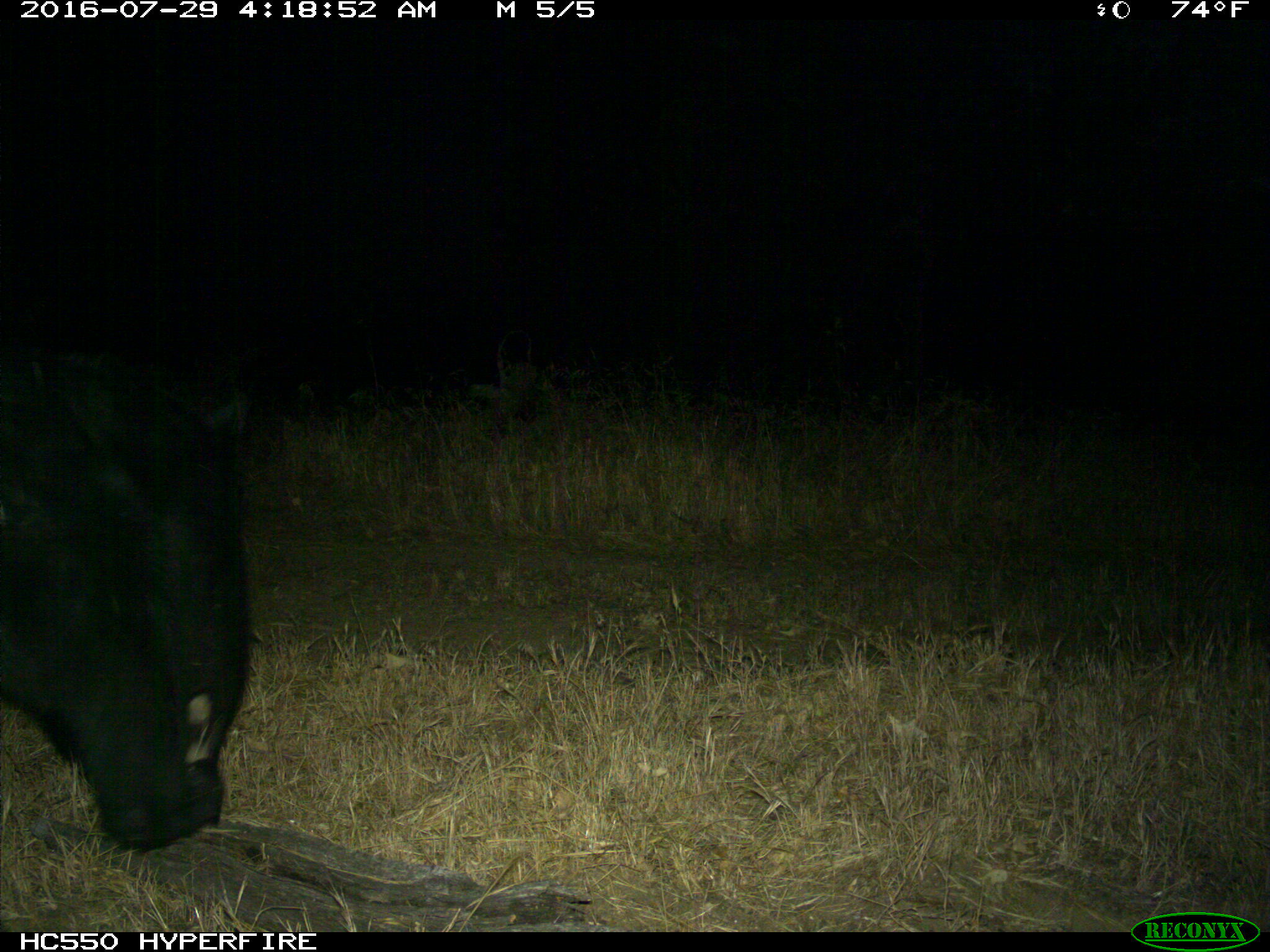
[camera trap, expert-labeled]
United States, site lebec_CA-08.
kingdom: Animalia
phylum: Chordata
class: Mammalia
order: Carnivora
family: Ursidae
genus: Ursus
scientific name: Ursus americanus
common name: american black bear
Ursus americanus (american black bear).